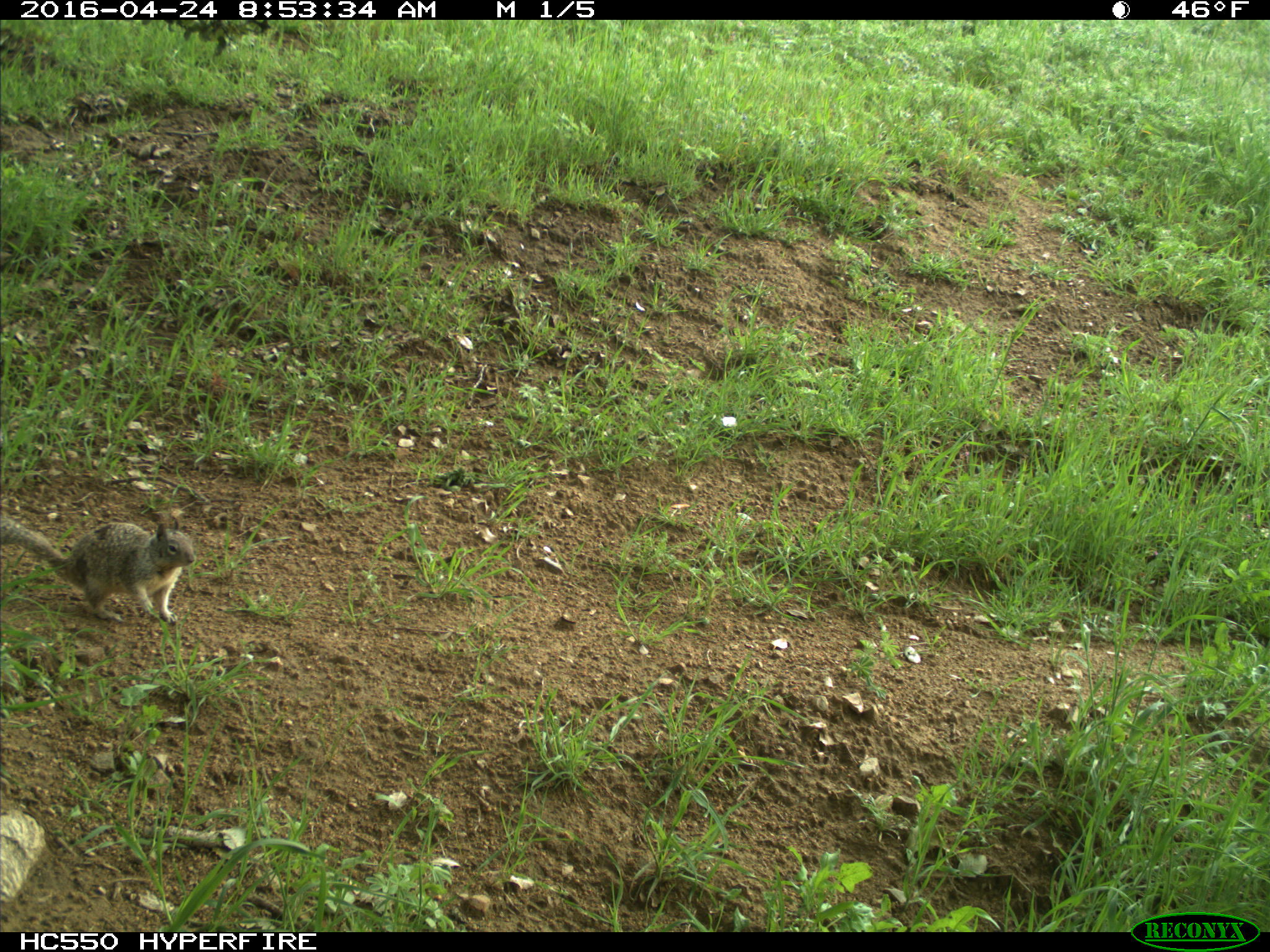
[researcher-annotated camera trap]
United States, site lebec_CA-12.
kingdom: Animalia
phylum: Chordata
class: Mammalia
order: Rodentia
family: Sciuridae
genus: Otospermophilus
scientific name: Otospermophilus beecheyi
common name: california ground squirrel